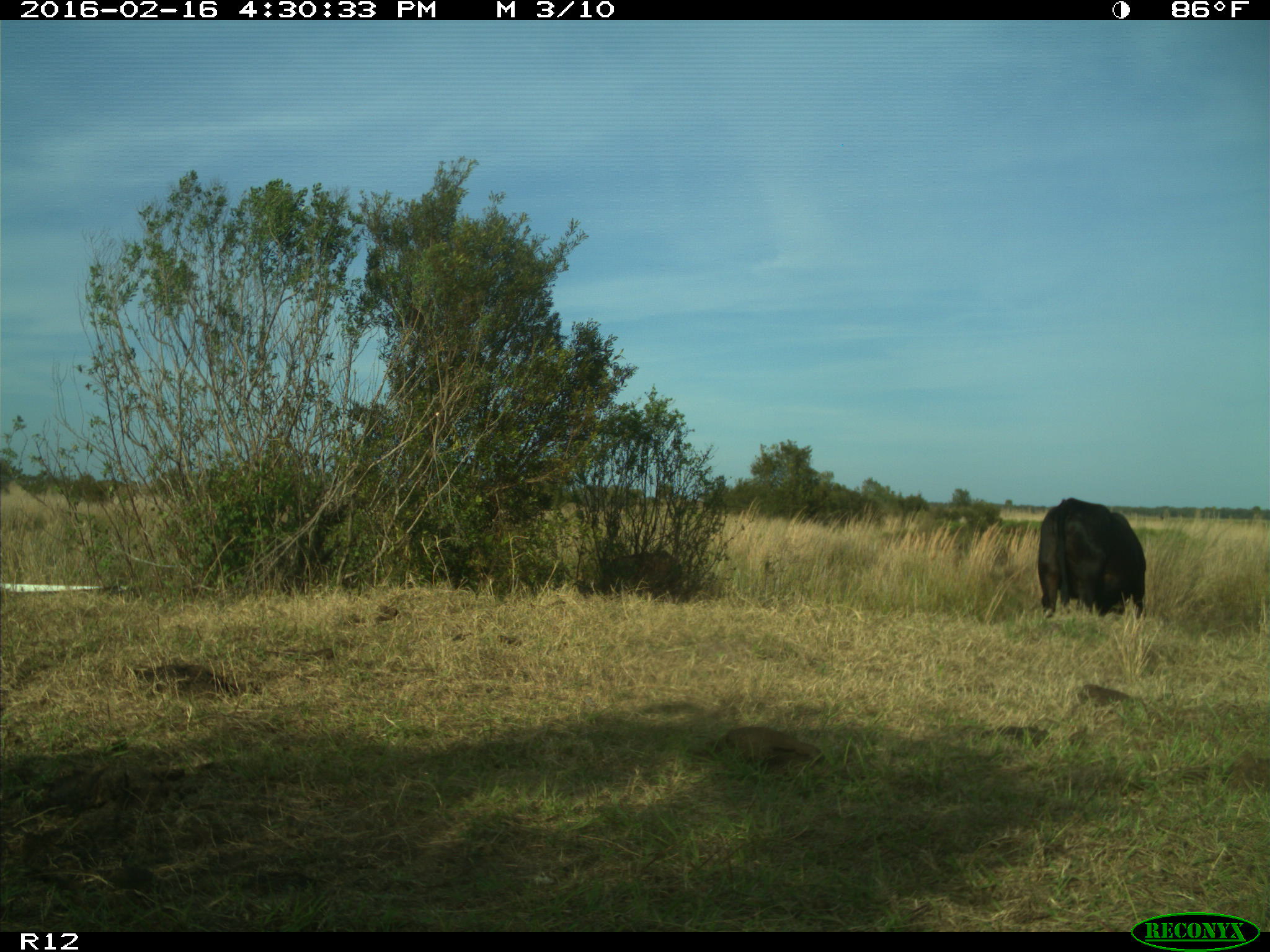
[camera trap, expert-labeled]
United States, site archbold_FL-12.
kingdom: Animalia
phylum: Chordata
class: Mammalia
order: Artiodactyla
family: Bovidae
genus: Bos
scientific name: Bos taurus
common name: domestic cow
Bos taurus (domestic cow).